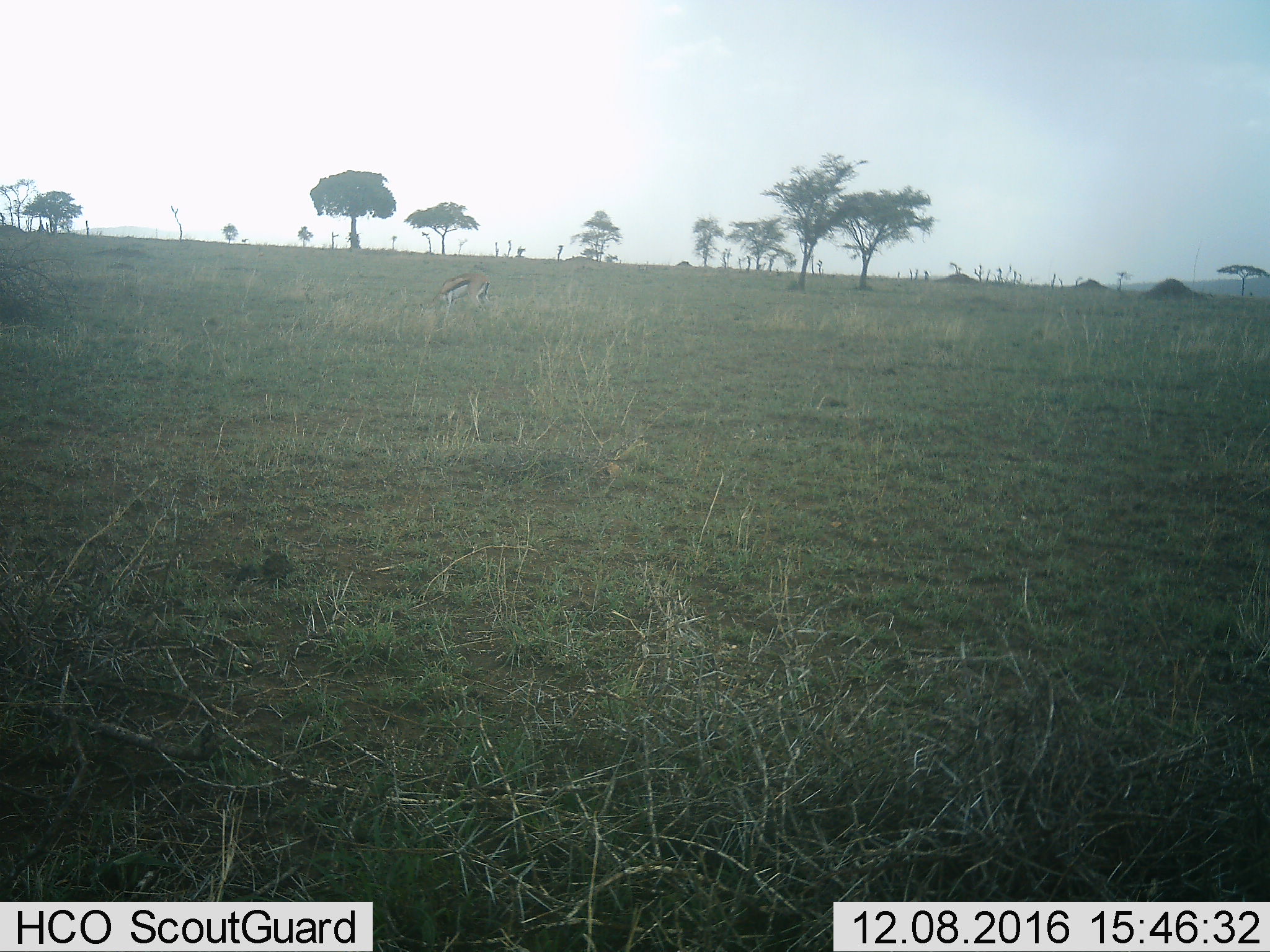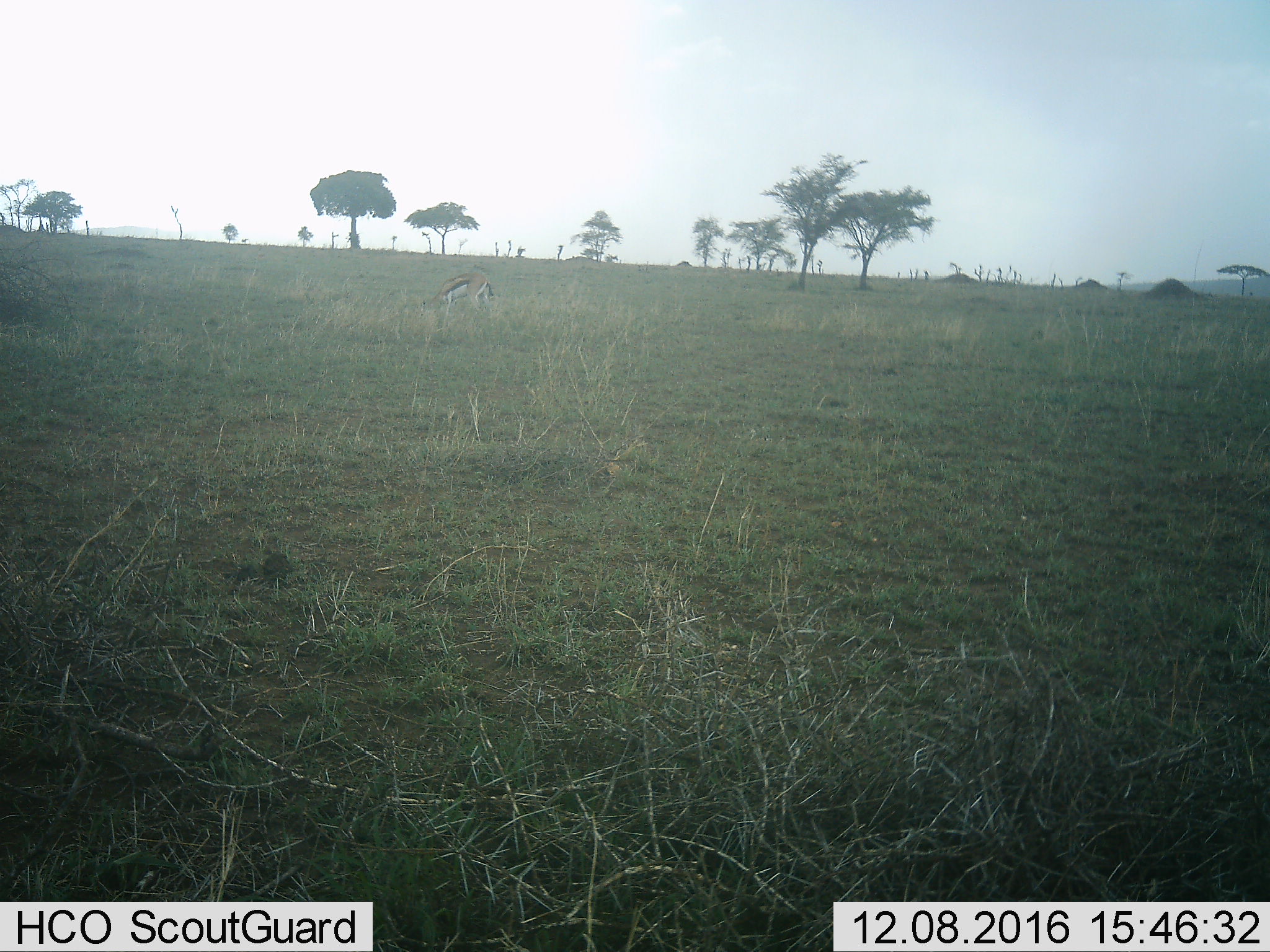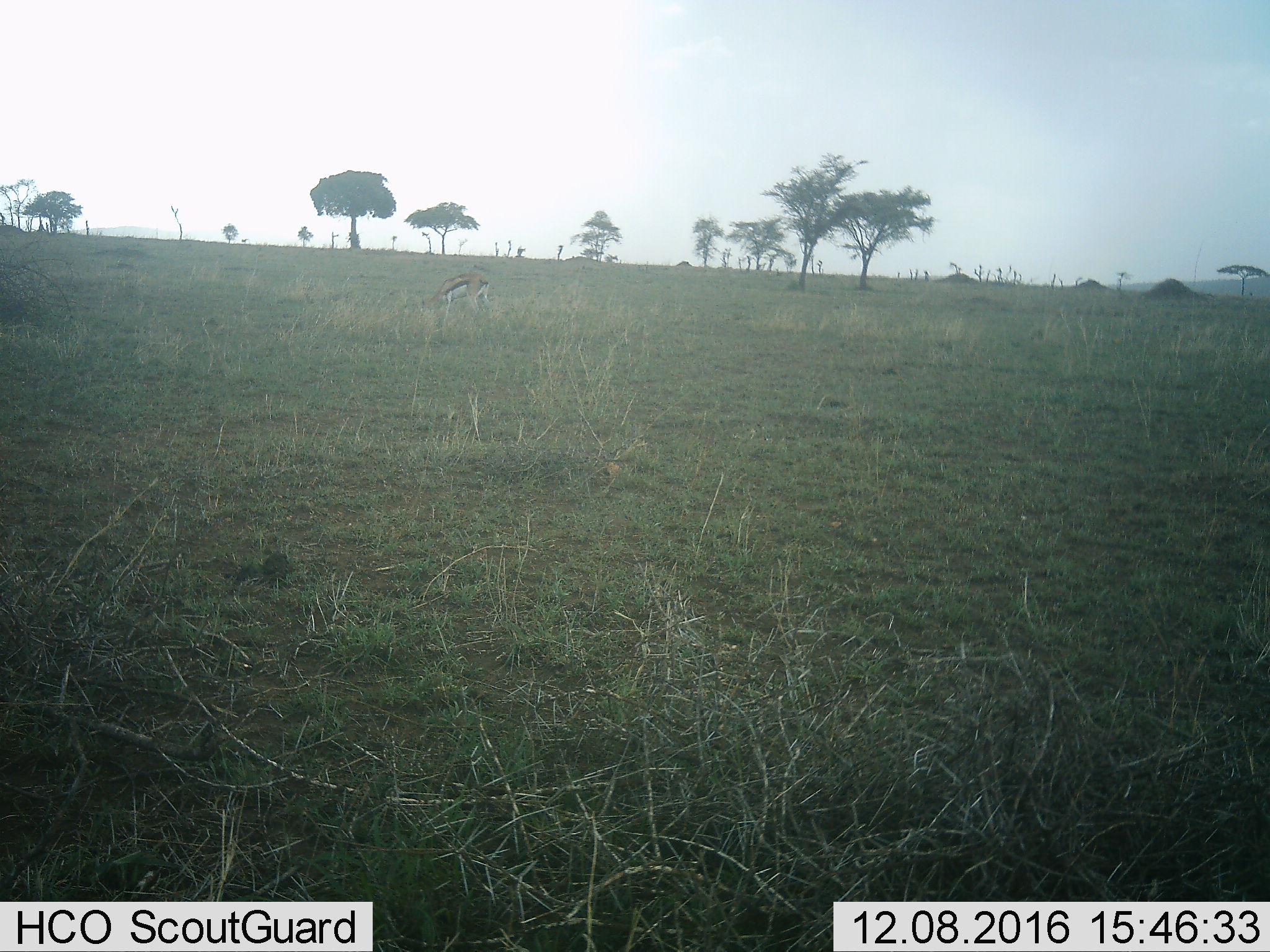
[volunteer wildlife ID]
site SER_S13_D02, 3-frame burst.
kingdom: Animalia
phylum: Chordata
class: Mammalia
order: Artiodactyla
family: Bovidae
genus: Eudorcas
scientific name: Eudorcas thomsonii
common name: thomson's gazelle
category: gazellethomsons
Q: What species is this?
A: Gazellethomsons (thomson's gazelle) (Eudorcas thomsonii).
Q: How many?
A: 1.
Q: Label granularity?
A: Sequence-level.